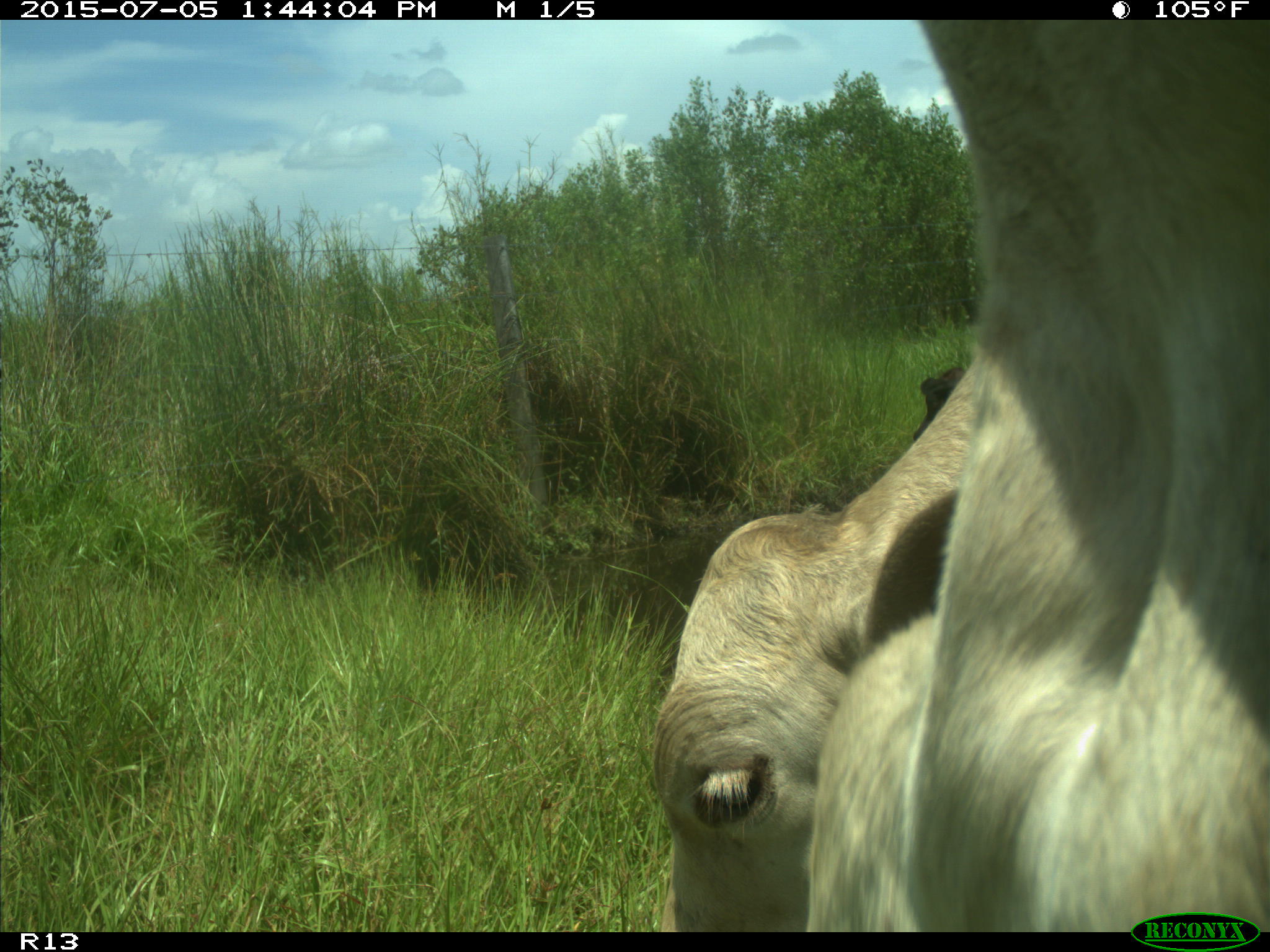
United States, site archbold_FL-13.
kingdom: Animalia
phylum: Chordata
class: Mammalia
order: Artiodactyla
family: Bovidae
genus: Bos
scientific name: Bos taurus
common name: domestic cow